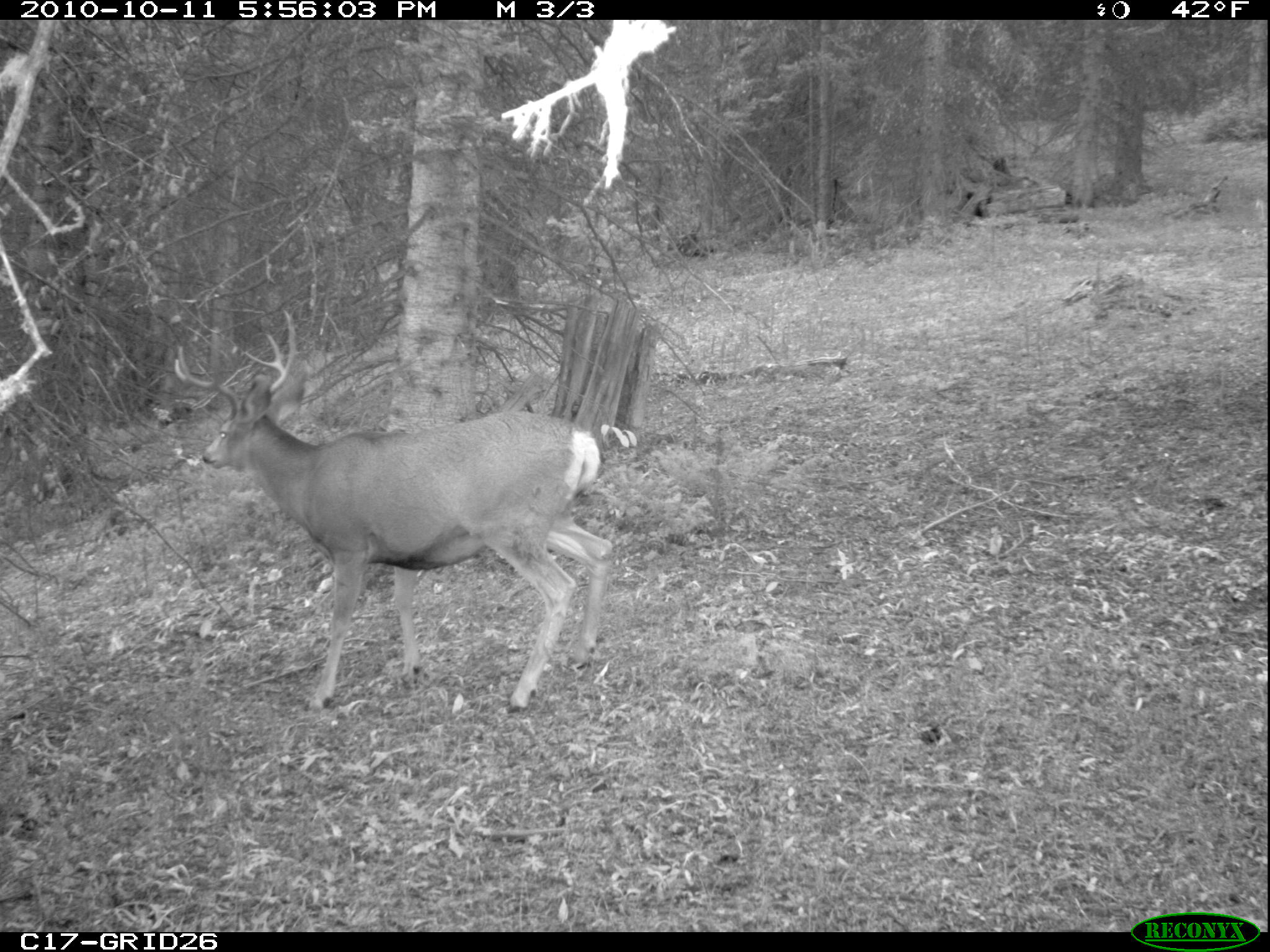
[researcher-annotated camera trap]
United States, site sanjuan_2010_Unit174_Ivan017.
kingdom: Animalia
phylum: Chordata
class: Mammalia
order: Artiodactyla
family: Cervidae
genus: Odocoileus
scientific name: Odocoileus hemionus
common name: mule deer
Odocoileus hemionus (mule deer).